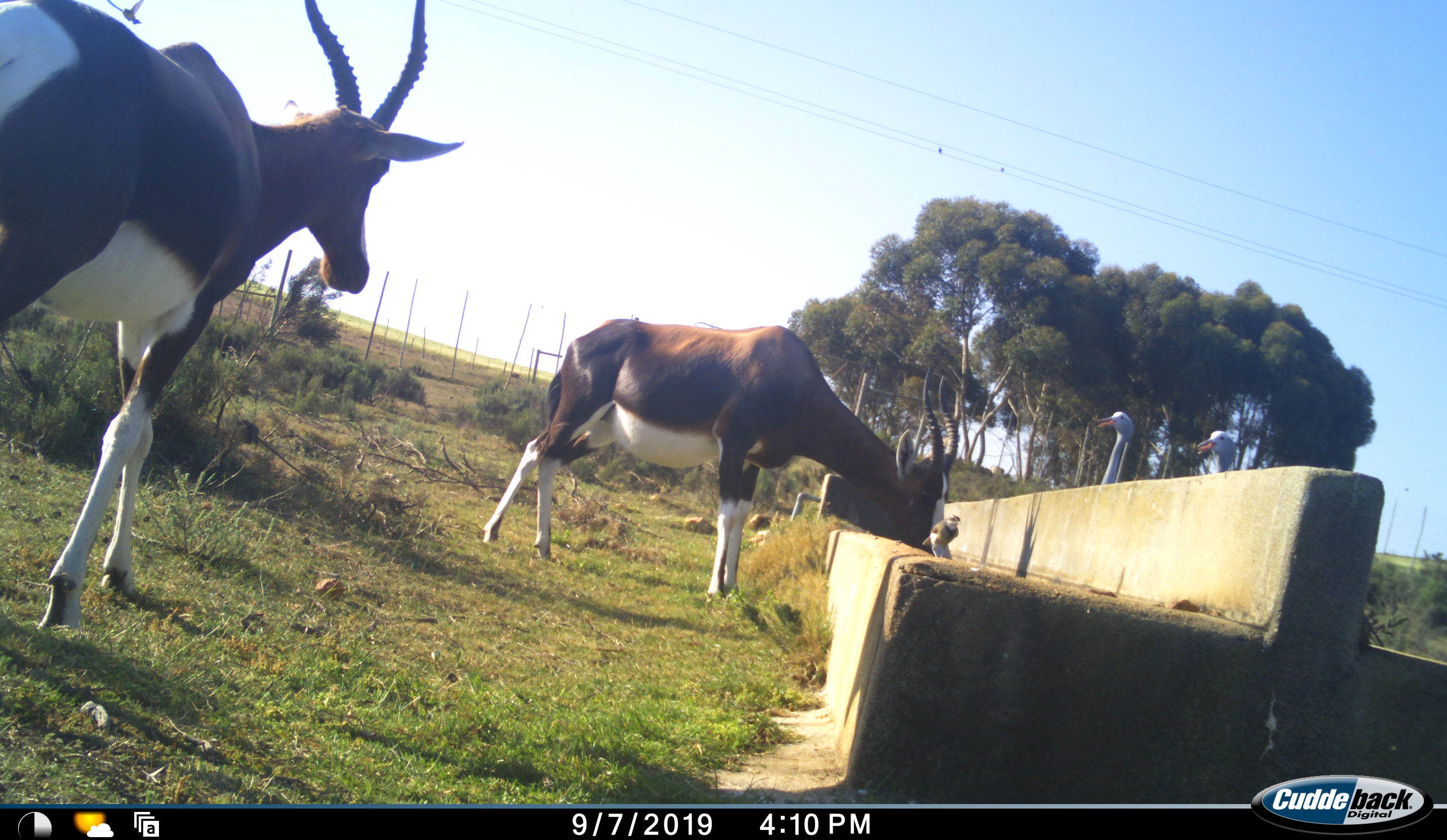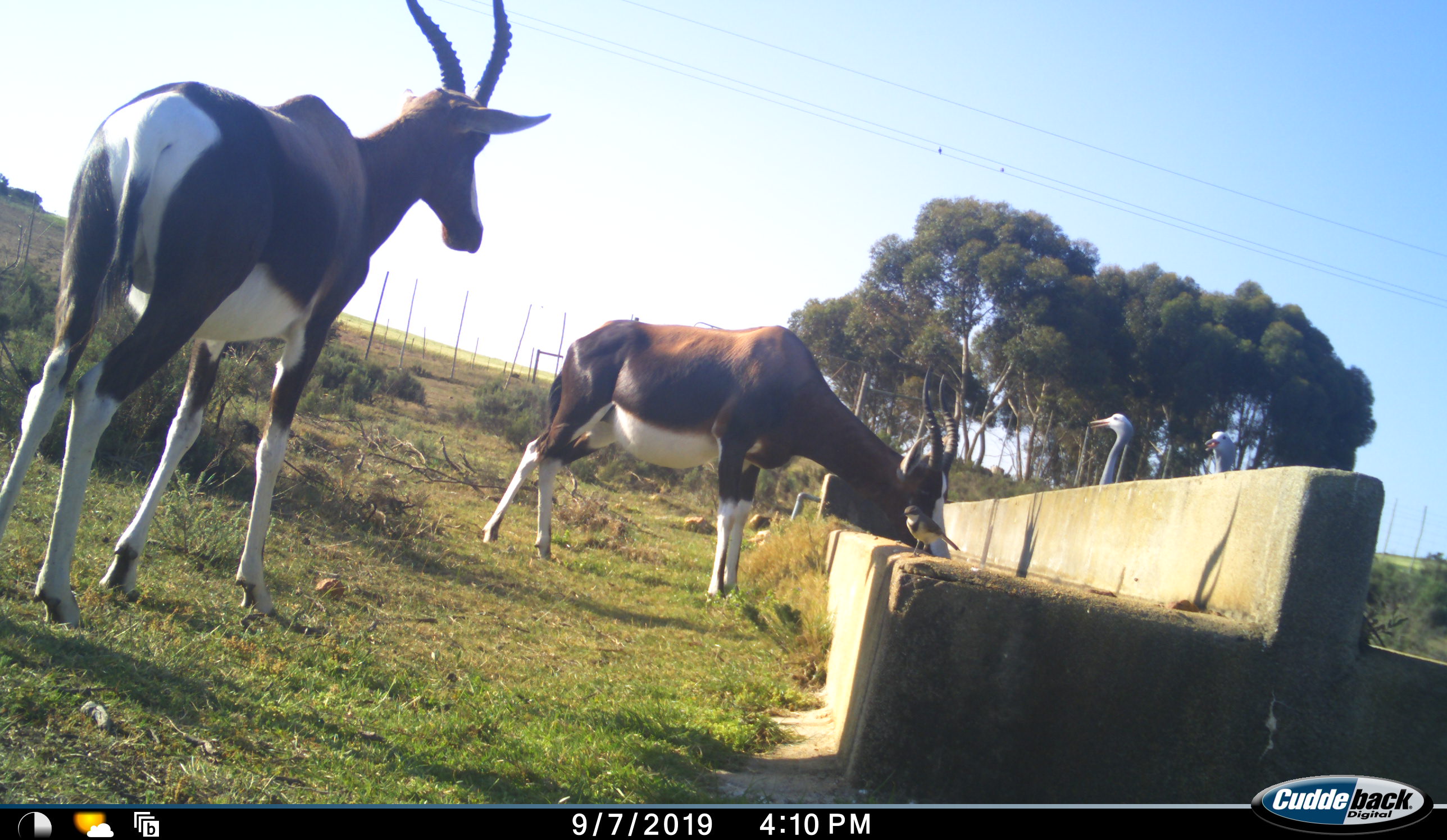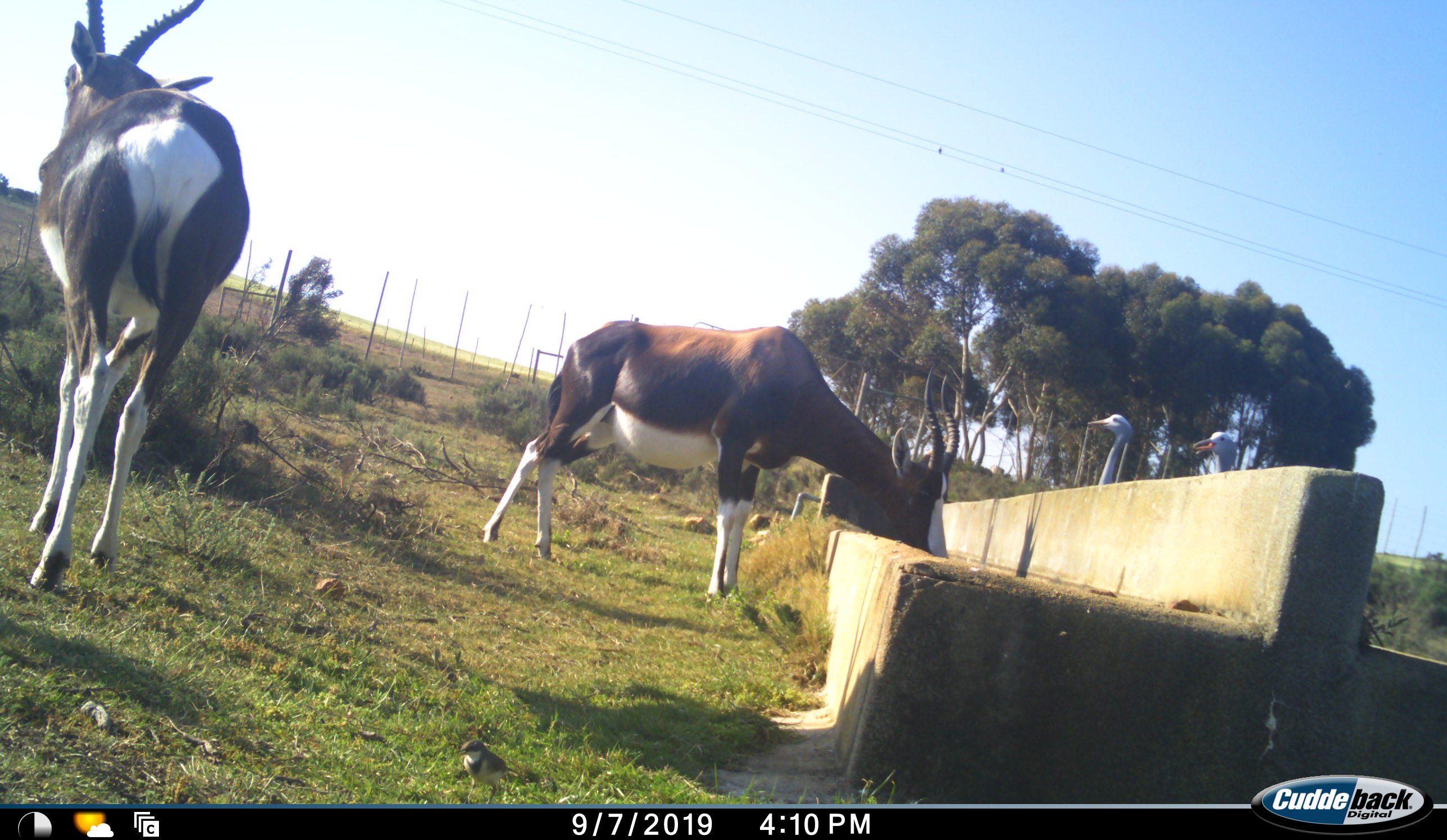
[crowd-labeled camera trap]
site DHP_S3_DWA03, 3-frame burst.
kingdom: Animalia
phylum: Chordata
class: Mammalia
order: Artiodactyla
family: Bovidae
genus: Damaliscus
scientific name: Damaliscus pygargus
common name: bontebok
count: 2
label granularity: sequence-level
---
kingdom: Animalia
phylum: Chordata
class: Aves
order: Gruiformes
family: Gruidae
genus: Anthropoides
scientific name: Anthropoides paradiseus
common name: blue crane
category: craneblue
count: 2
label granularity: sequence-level